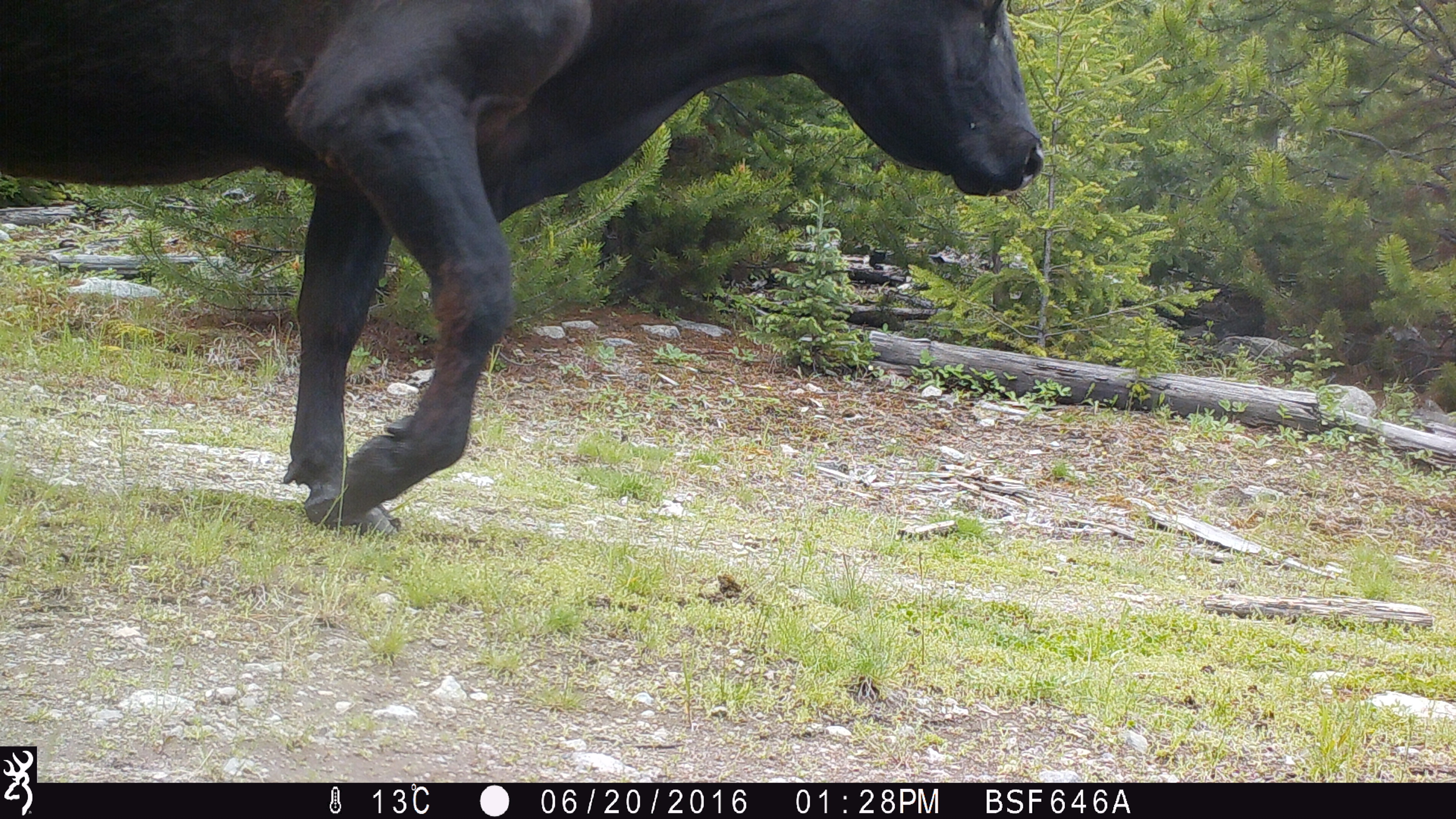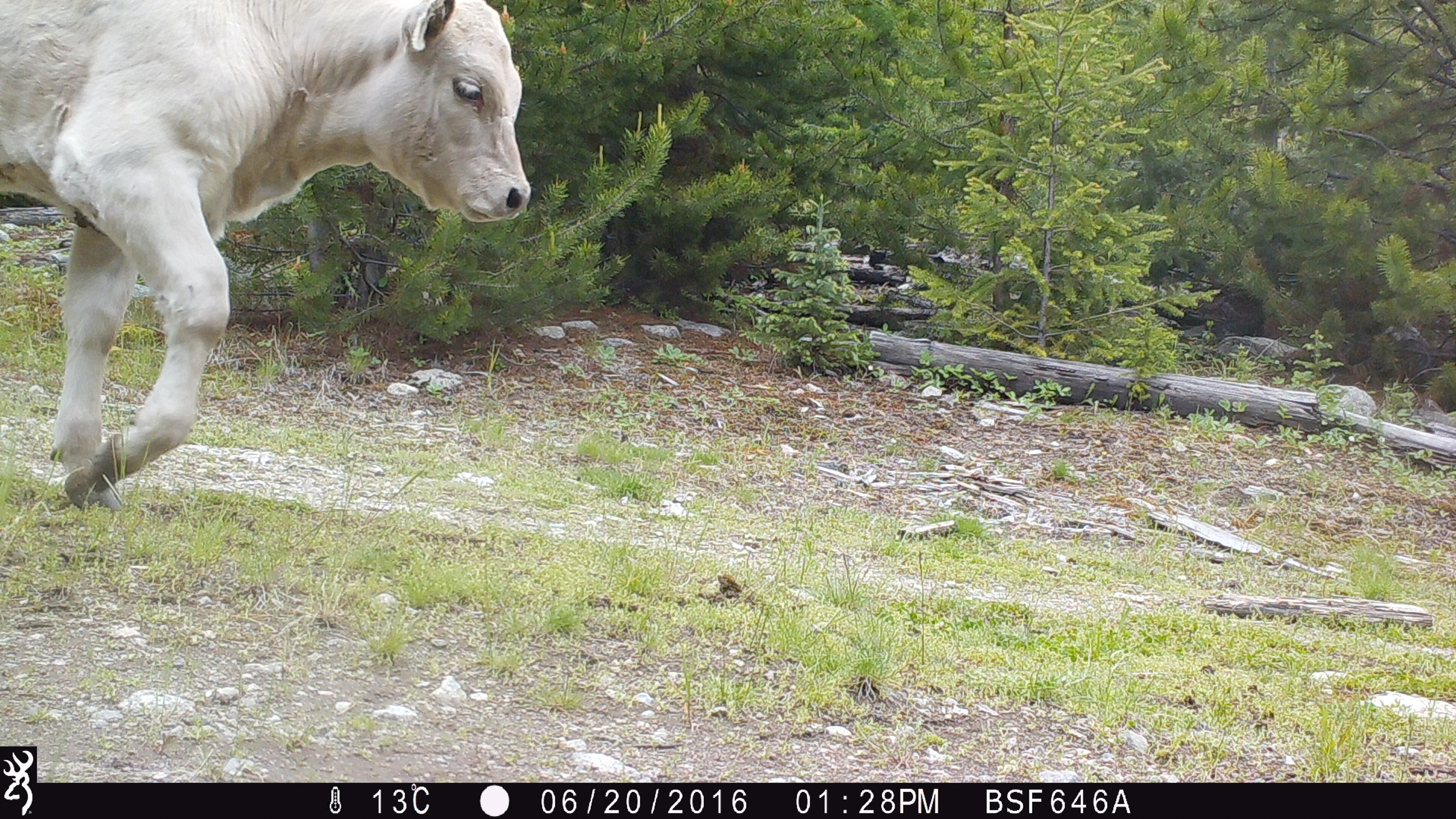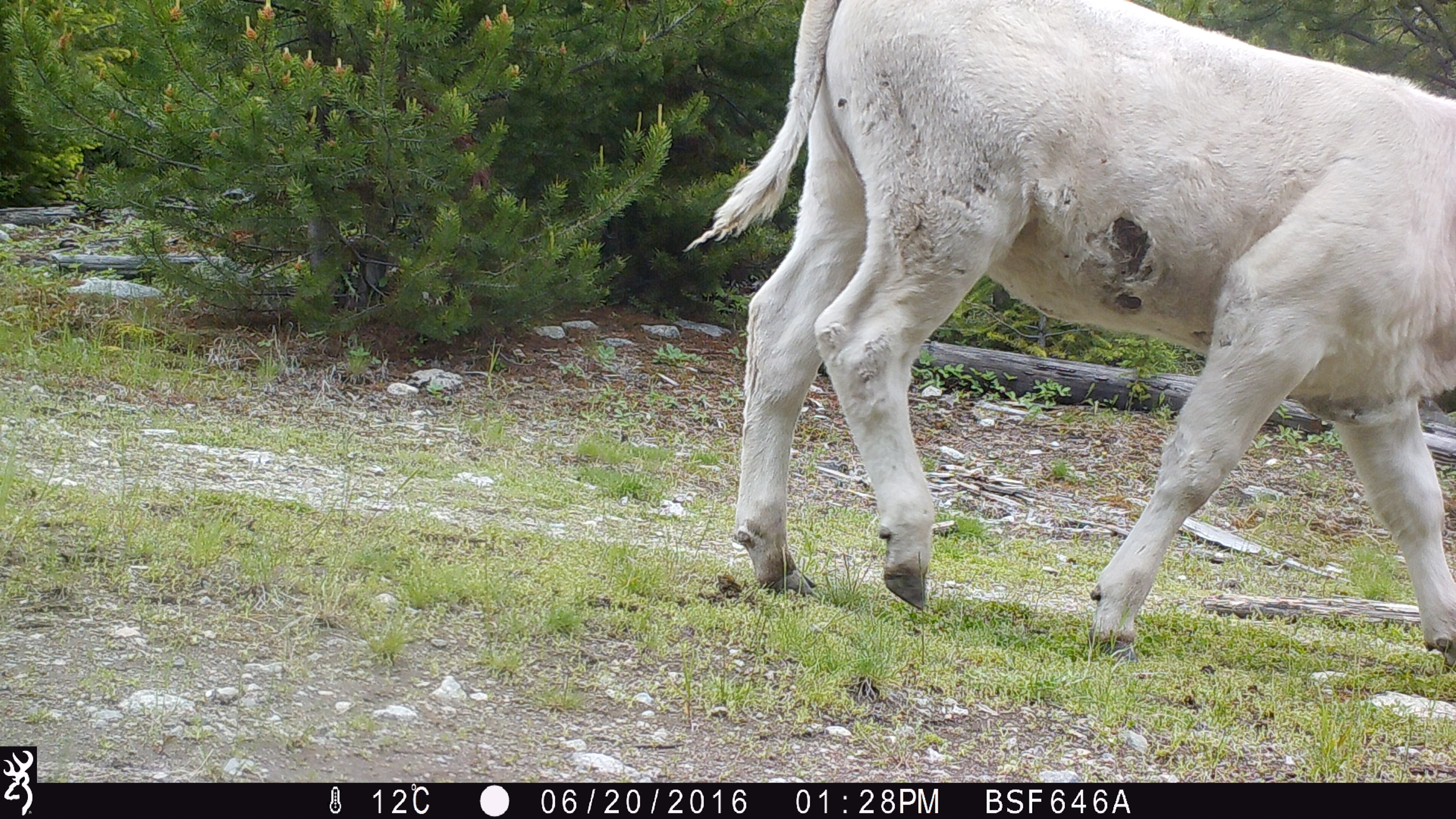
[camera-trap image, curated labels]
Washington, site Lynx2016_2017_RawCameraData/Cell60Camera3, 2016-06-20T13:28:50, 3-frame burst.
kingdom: Animalia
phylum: Chordata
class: Mammalia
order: Artiodactyla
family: Bovidae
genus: Bos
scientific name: Bos taurus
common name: domestic cattle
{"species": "domestic cattle (Bos taurus)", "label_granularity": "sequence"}